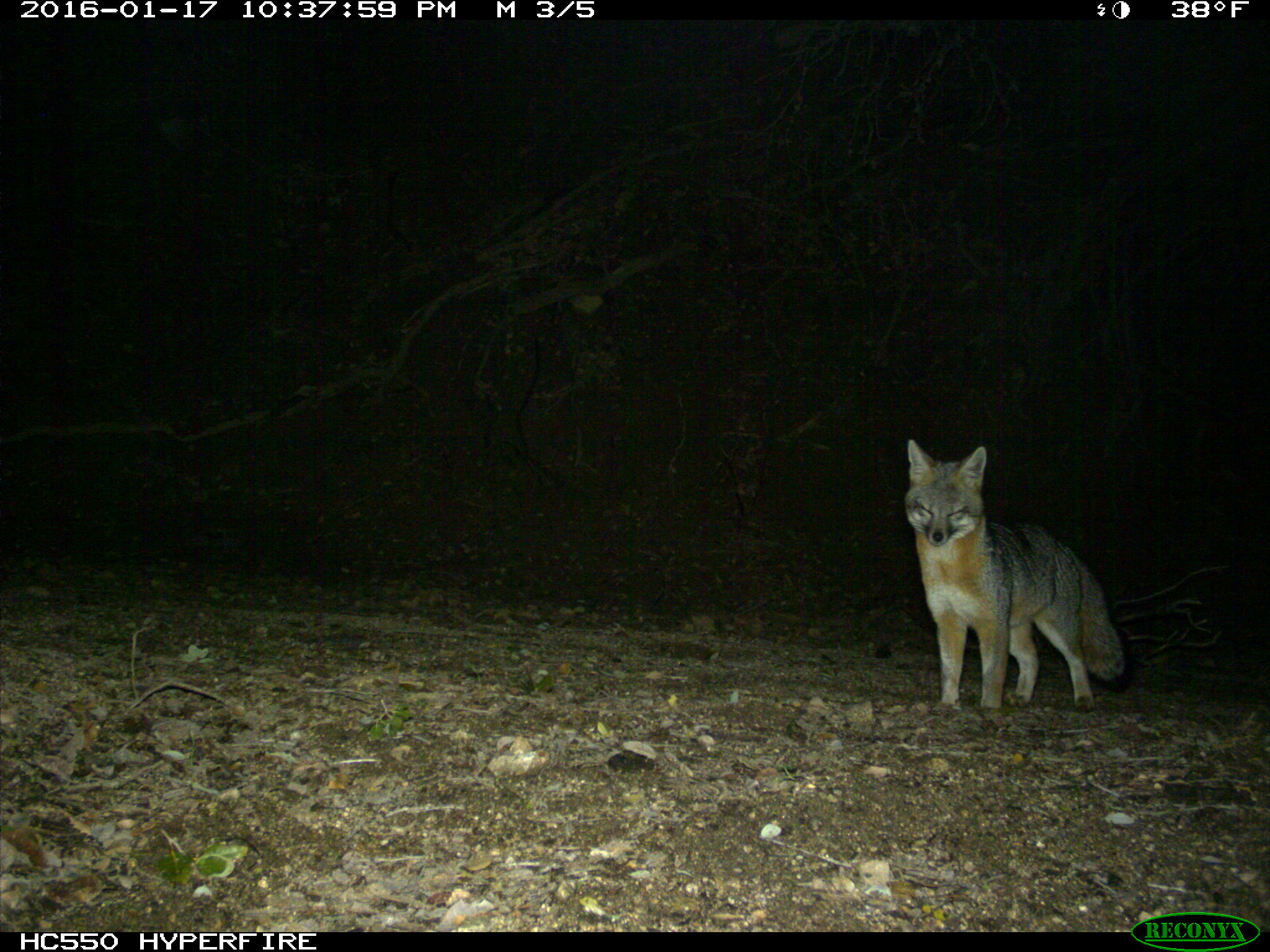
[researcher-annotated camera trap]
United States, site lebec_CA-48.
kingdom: Animalia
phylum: Chordata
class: Mammalia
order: Carnivora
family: Canidae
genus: Urocyon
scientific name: Urocyon cinereoargenteus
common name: gray fox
Urocyon cinereoargenteus (gray fox).